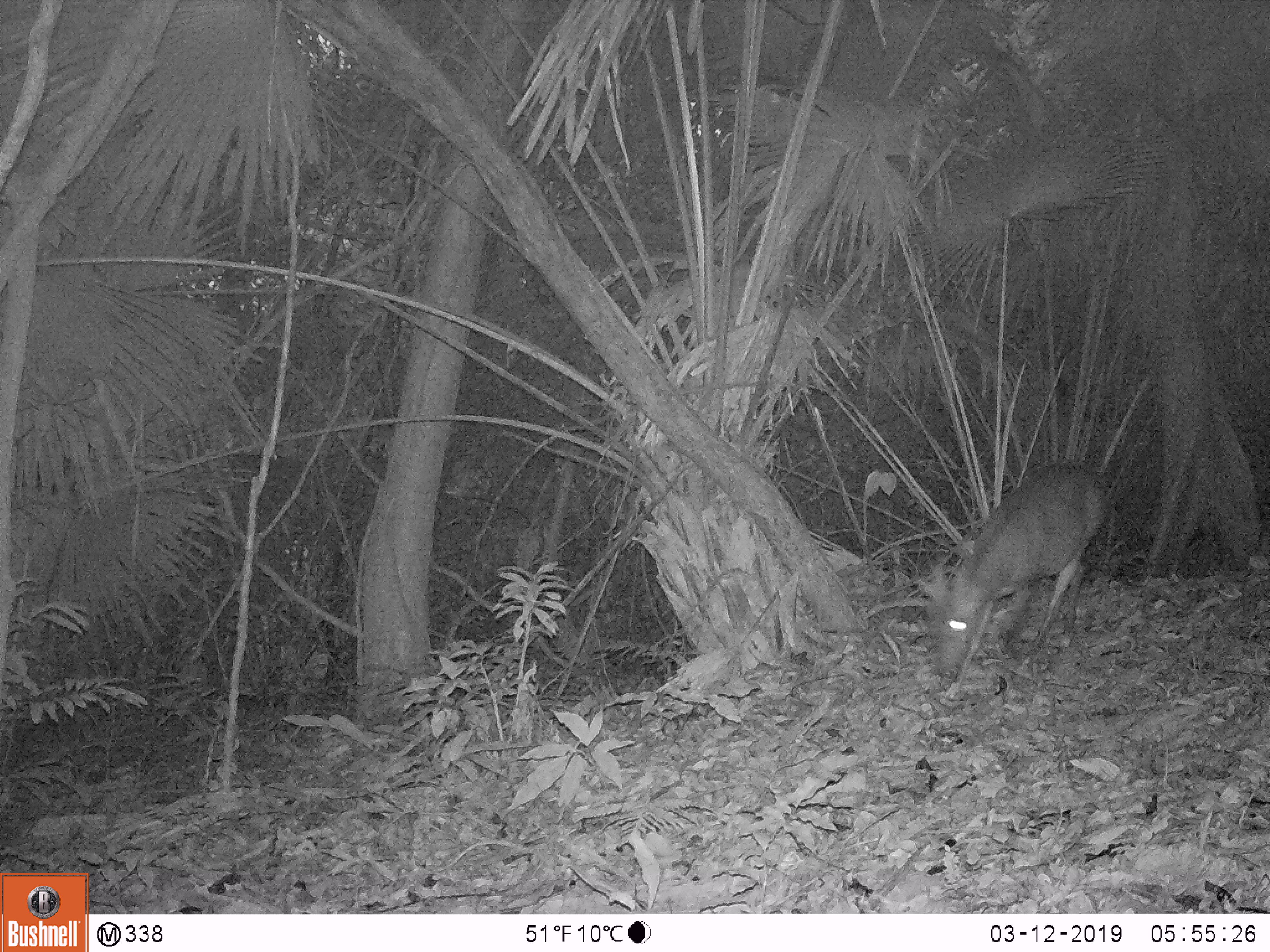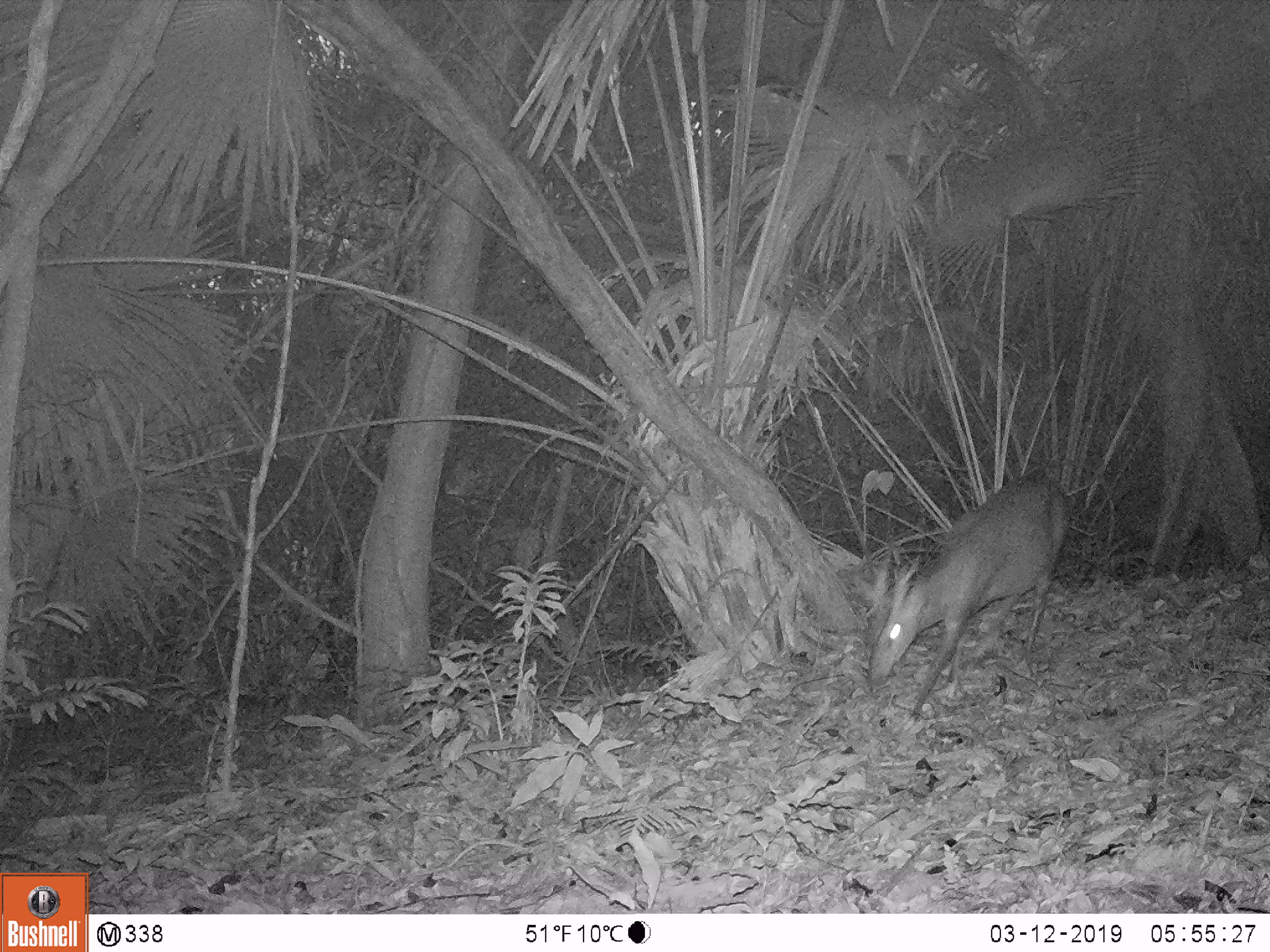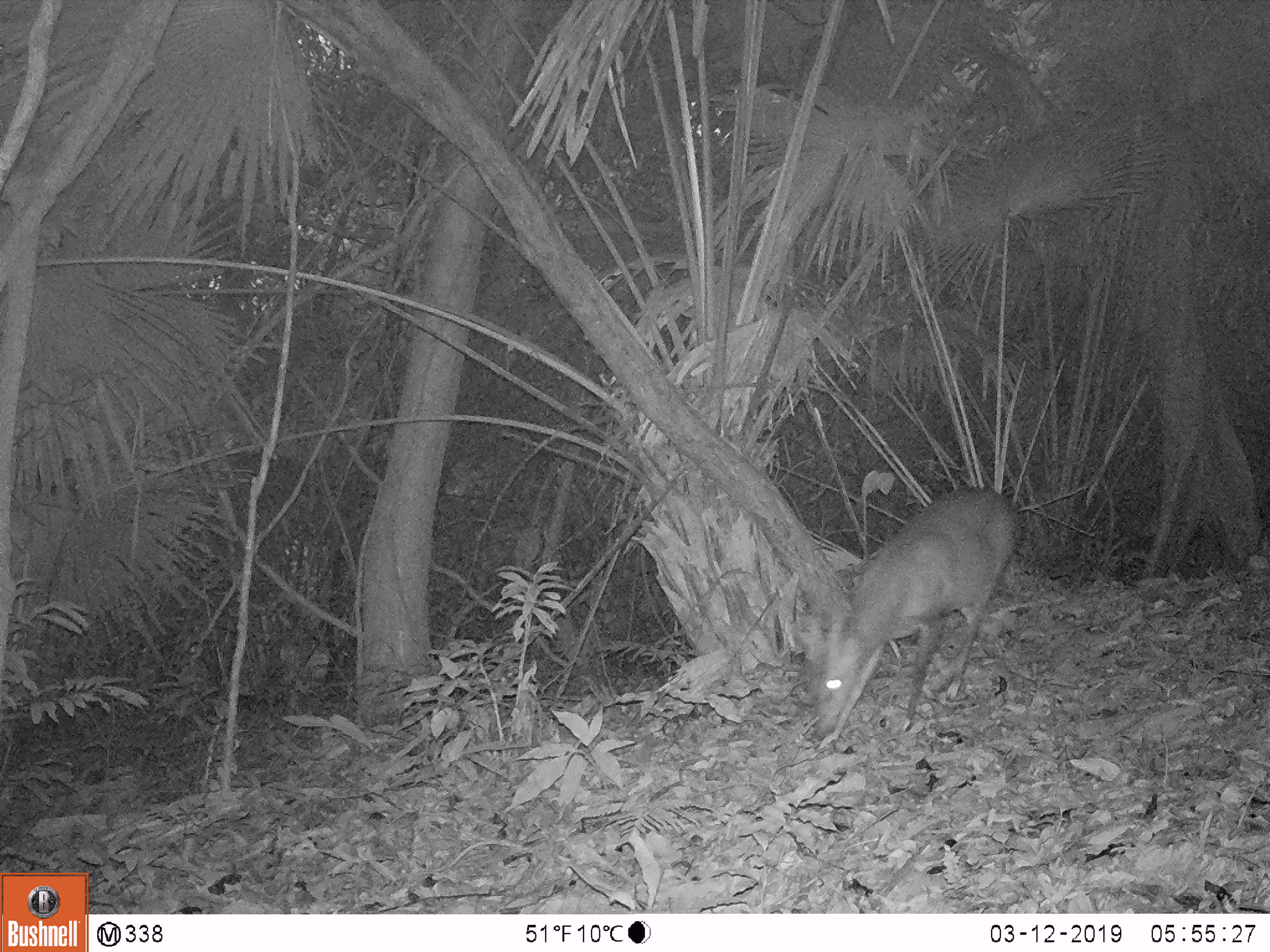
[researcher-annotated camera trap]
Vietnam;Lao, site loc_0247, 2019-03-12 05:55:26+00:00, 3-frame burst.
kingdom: Animalia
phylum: Chordata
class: Mammalia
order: Artiodactyla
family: Cervidae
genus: Muntiacus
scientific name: Muntiacus vuquangensis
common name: large-antlered muntjac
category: large antlered muntjac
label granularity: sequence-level